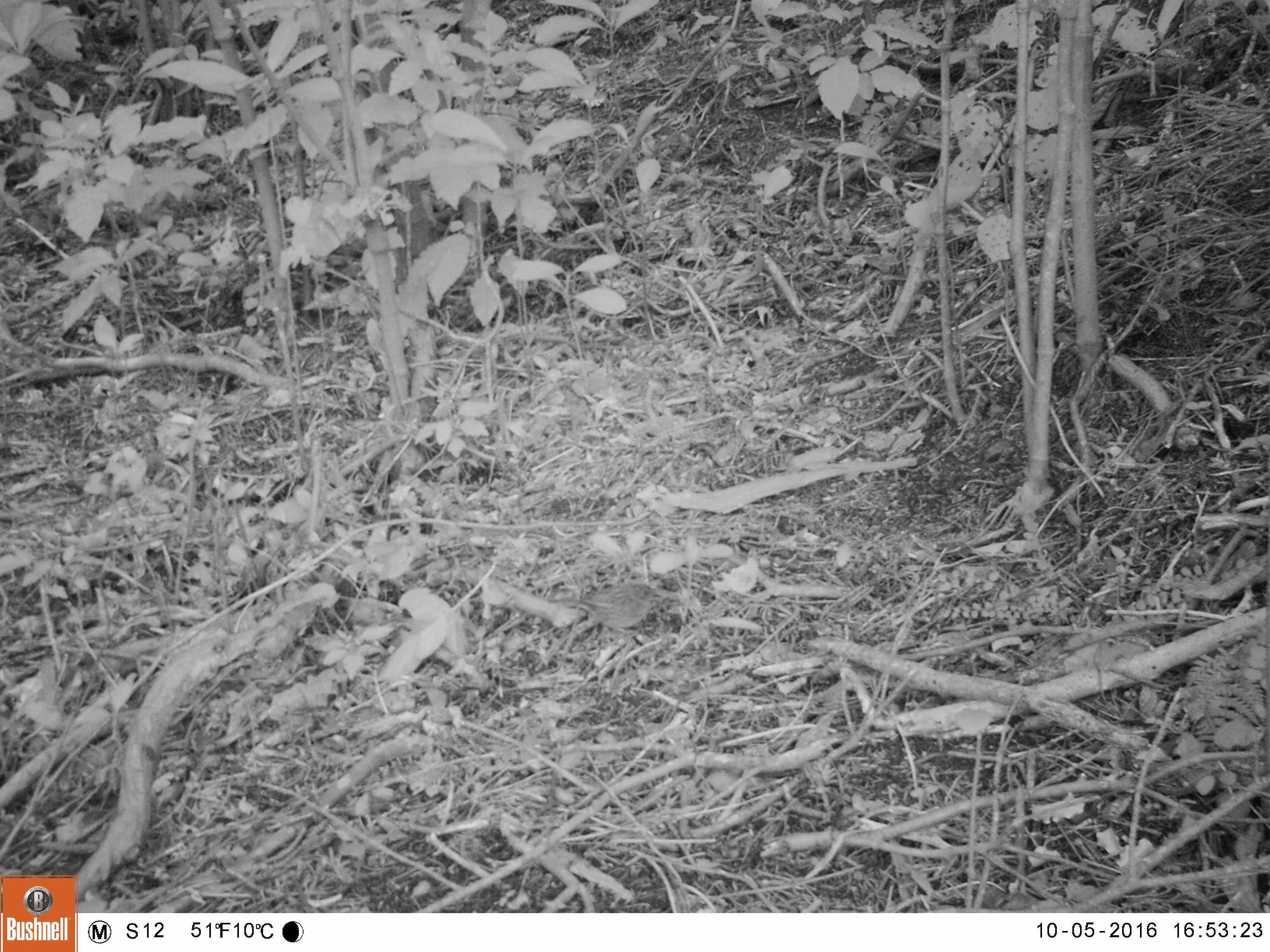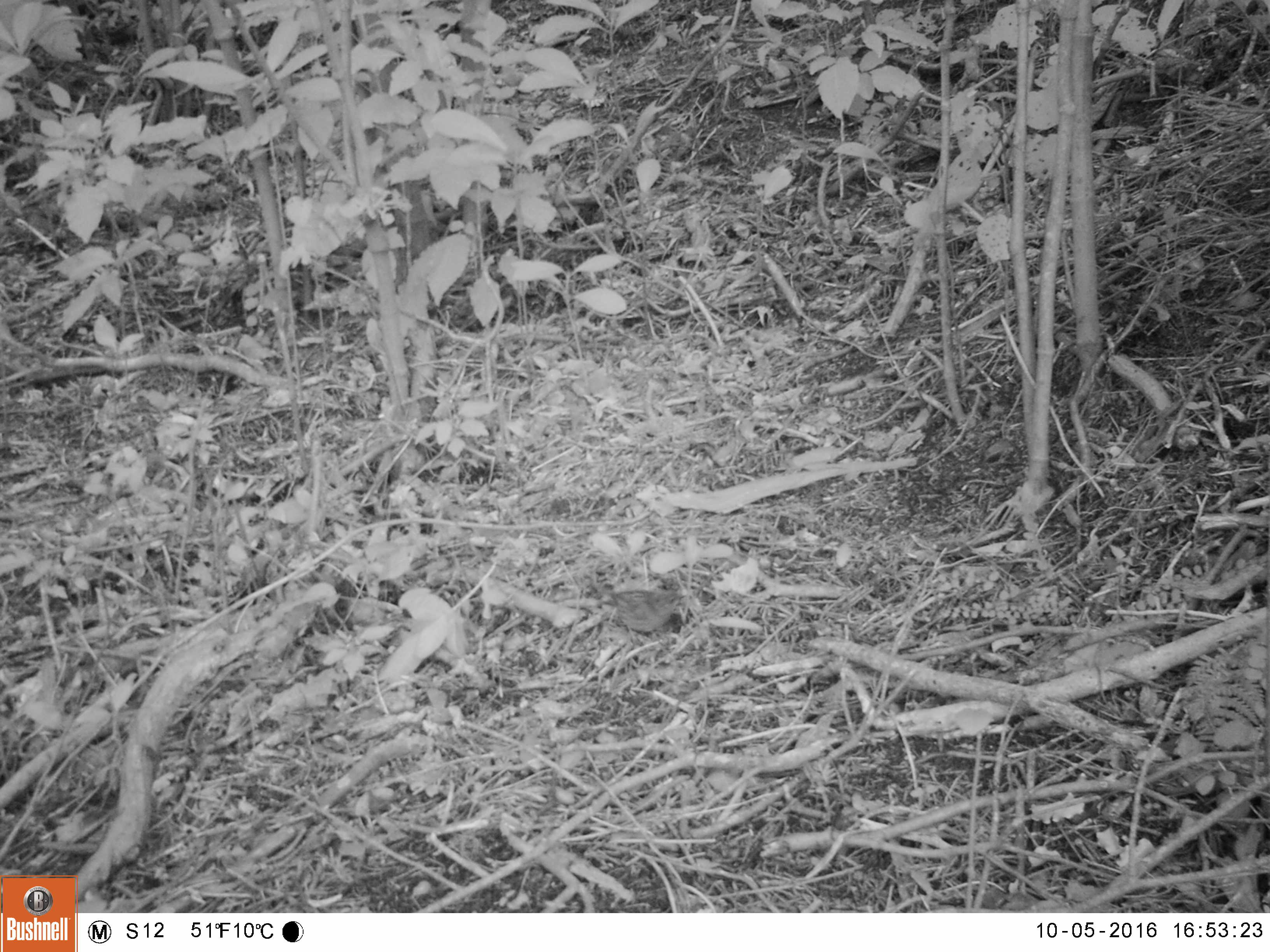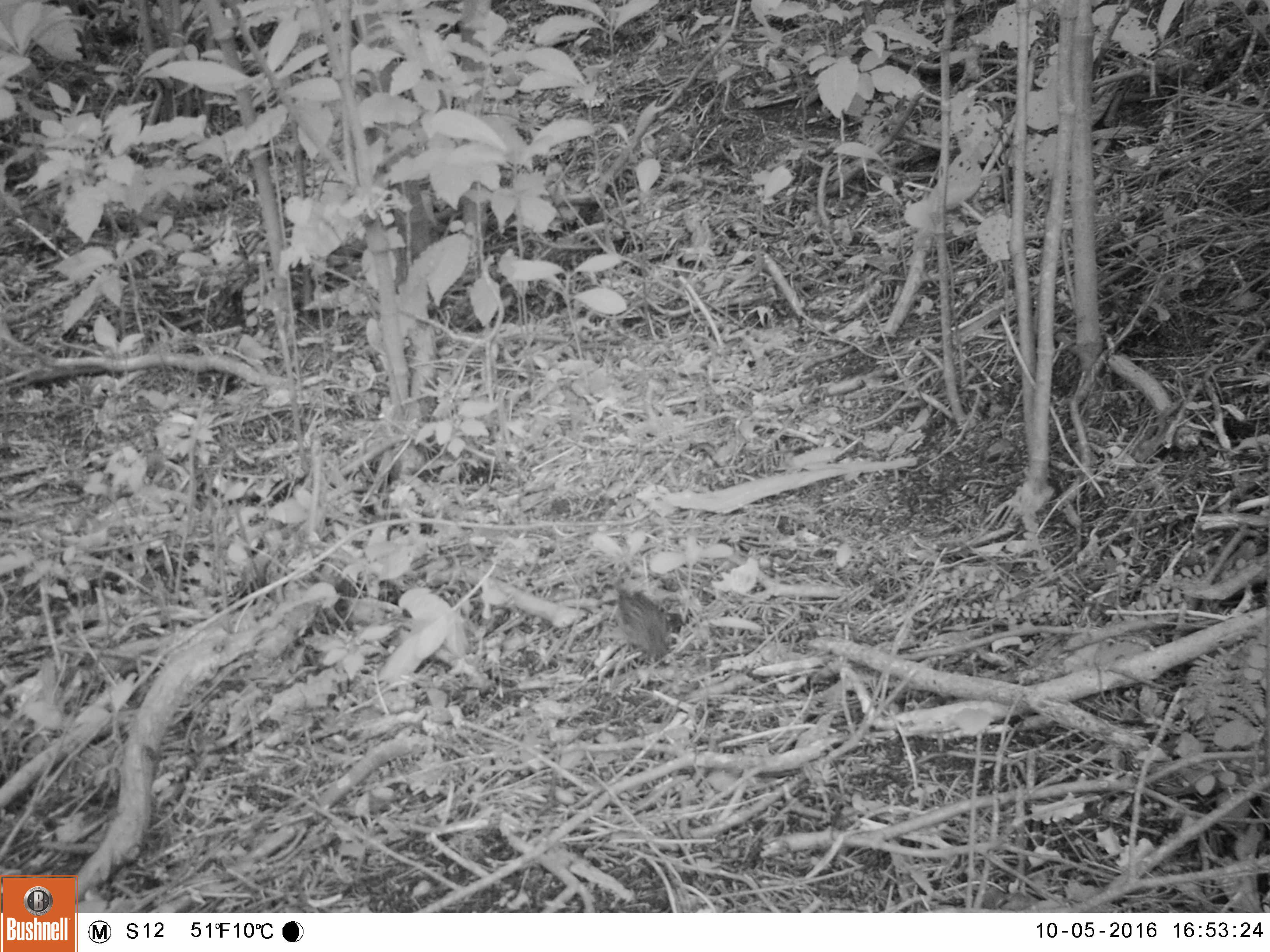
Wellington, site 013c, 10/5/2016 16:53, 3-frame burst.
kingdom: Animalia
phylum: Chordata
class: Aves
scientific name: Aves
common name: bird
Bird (Aves).